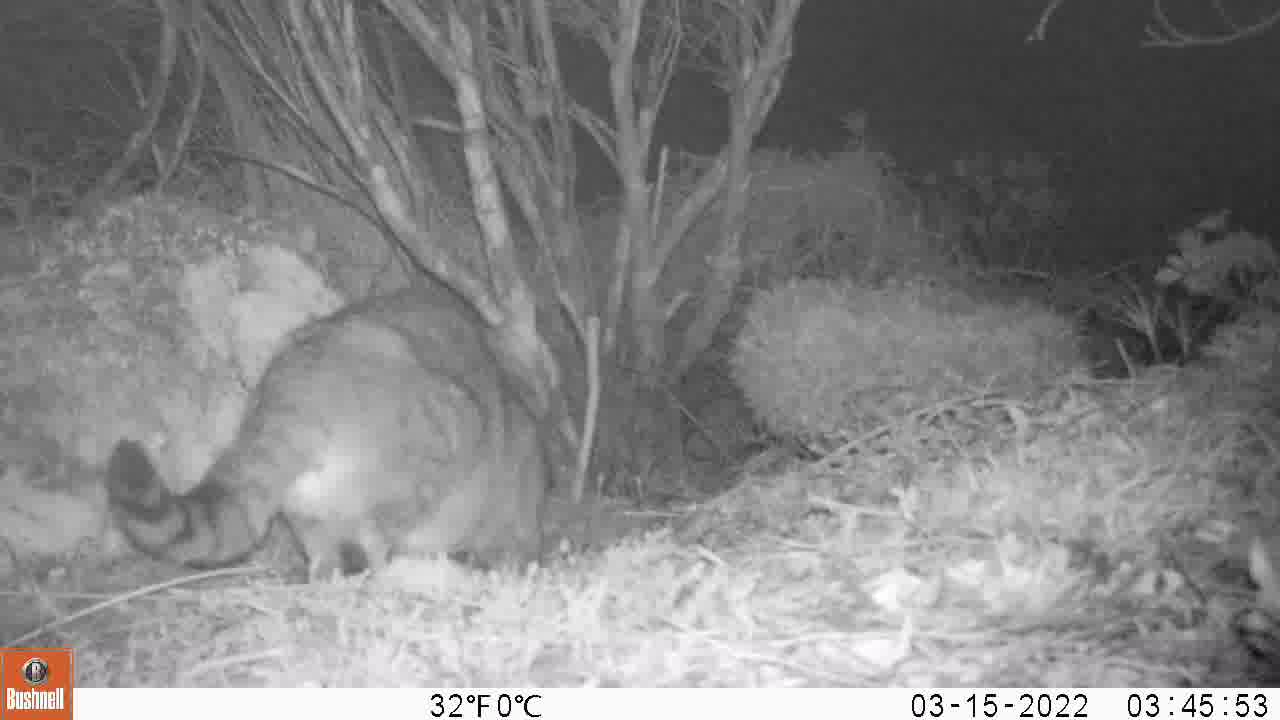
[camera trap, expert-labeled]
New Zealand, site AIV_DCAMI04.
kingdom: Animalia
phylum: Chordata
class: Mammalia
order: Carnivora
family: Felidae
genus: Felis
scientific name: Felis catus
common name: domestic cat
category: cat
Cat (domestic cat) (Felis catus).